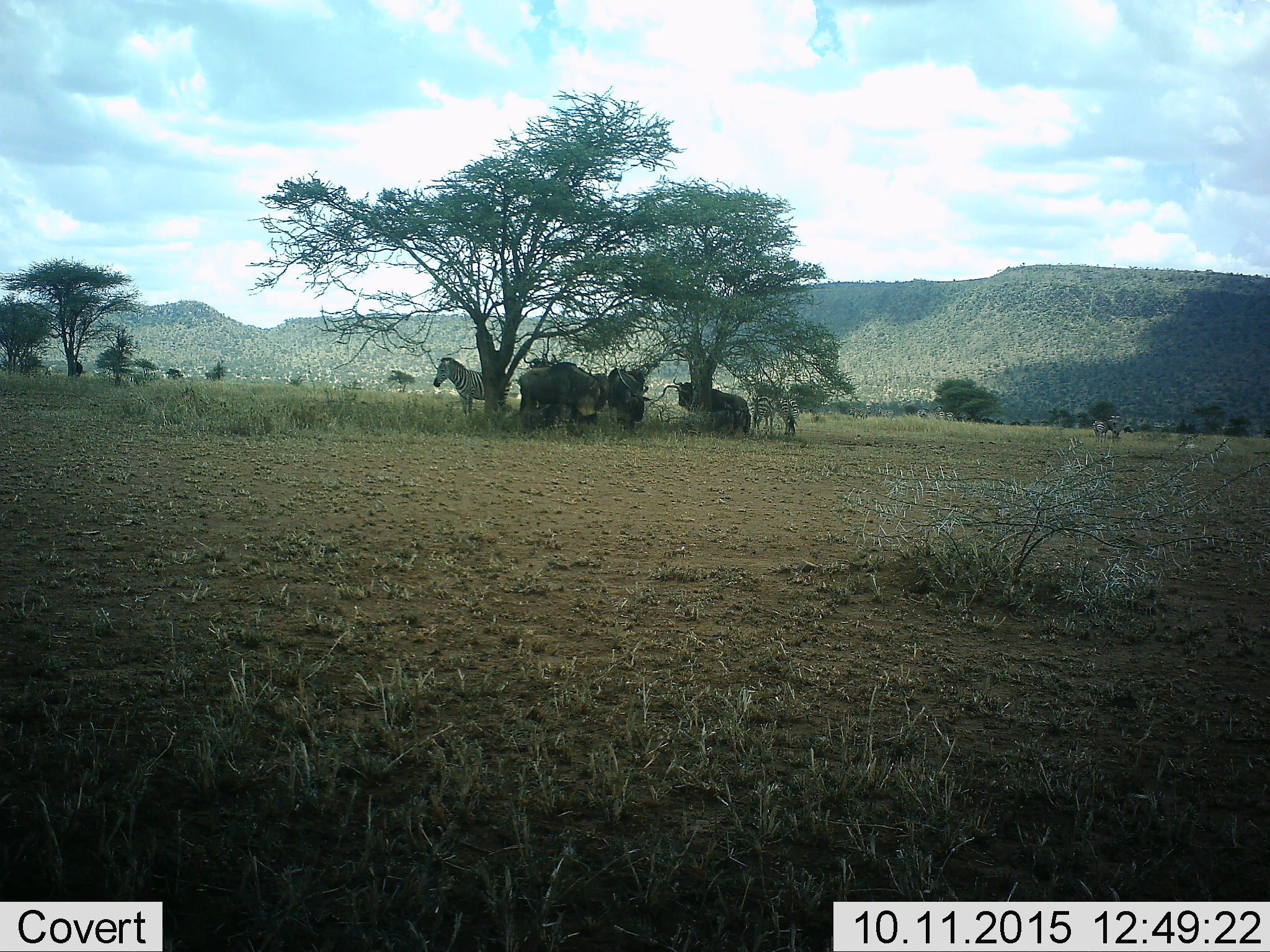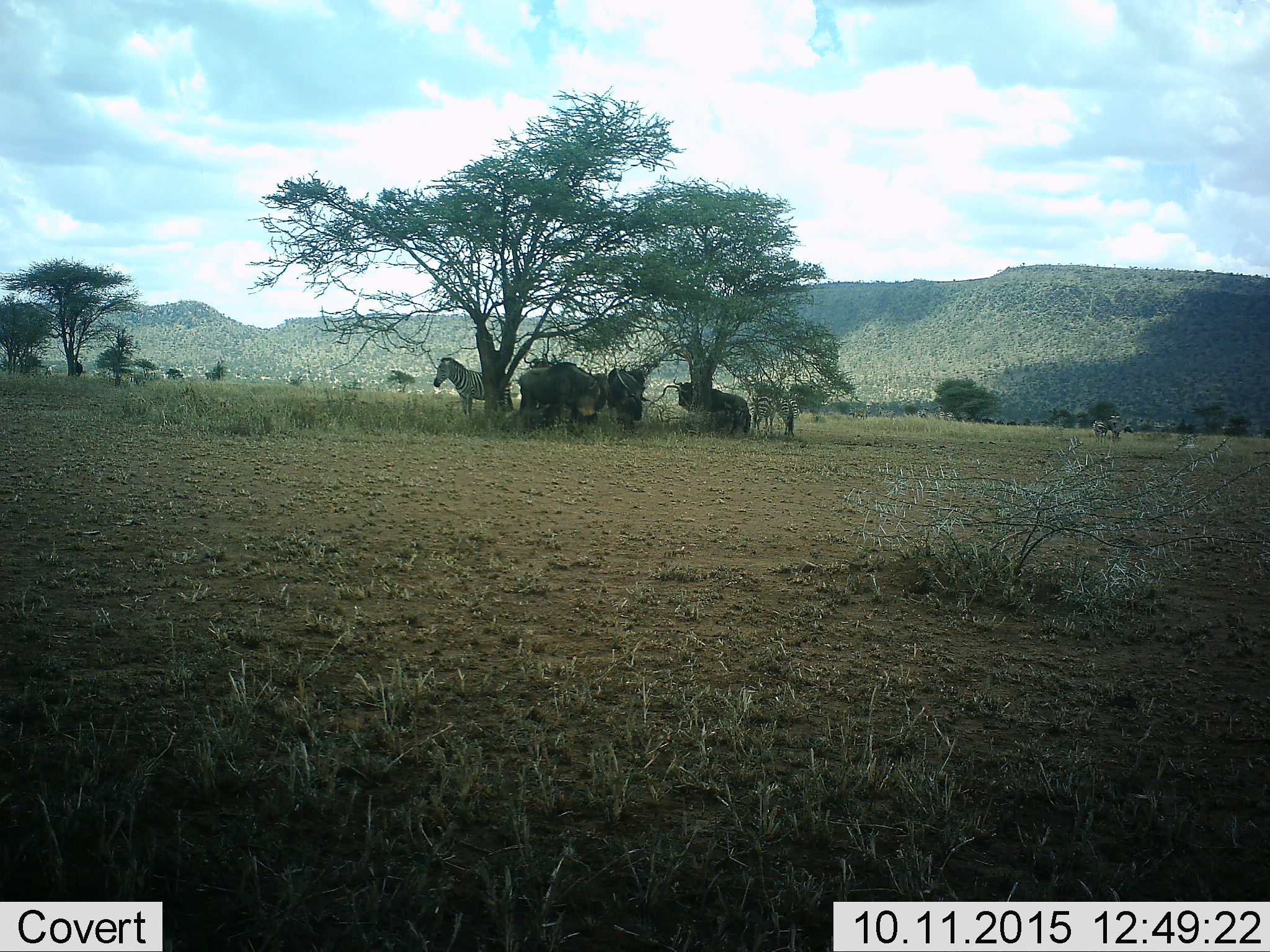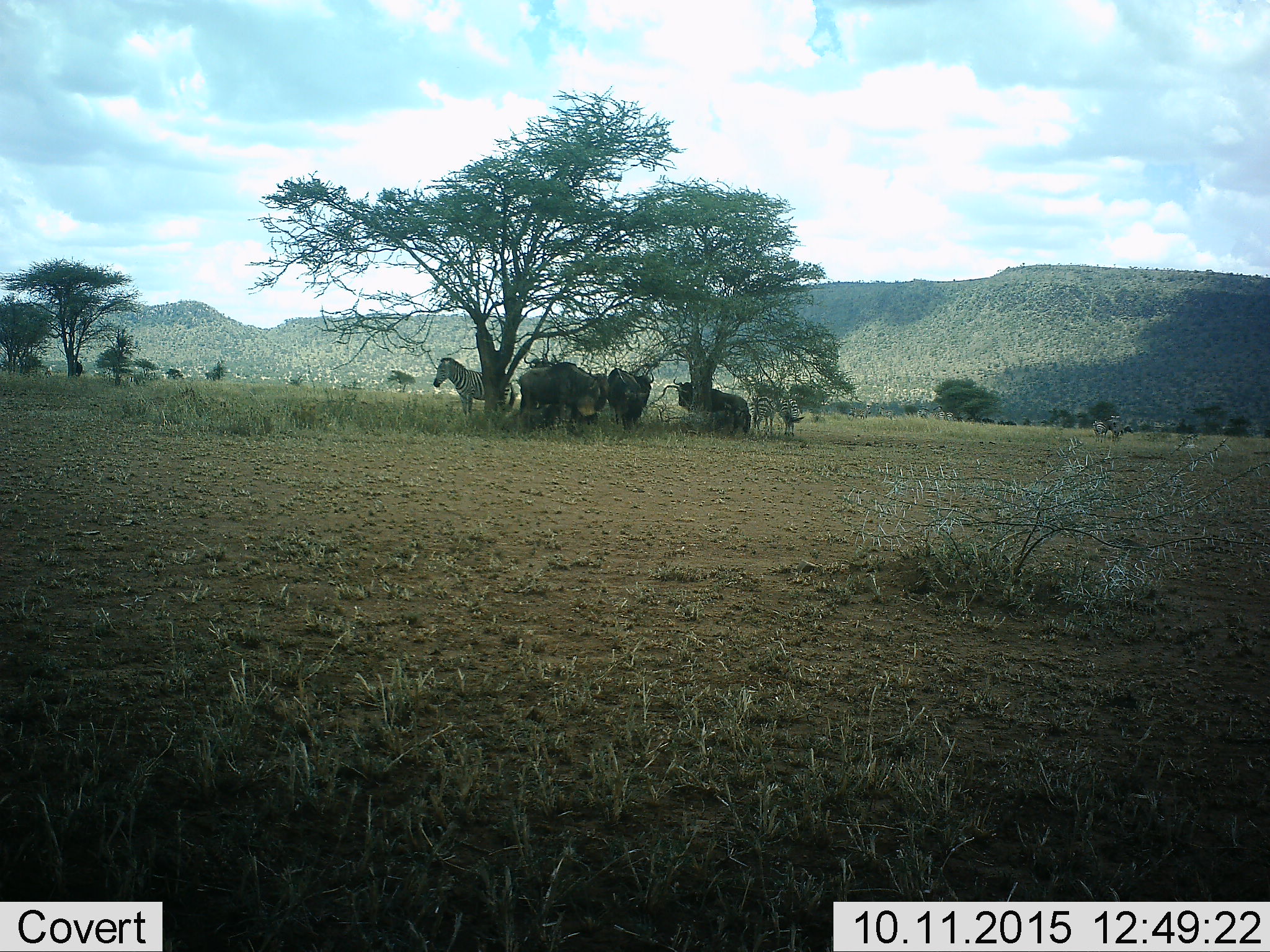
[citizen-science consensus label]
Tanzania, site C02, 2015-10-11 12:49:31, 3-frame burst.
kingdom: Animalia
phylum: Chordata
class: Mammalia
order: Artiodactyla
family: Bovidae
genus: Connochaetes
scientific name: Connochaetes taurinus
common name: blue wildebeest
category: wildebeest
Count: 5.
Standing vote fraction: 67%.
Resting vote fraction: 20%.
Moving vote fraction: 0%.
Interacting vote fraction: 7%.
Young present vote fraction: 0%.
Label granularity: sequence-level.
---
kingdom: Animalia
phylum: Chordata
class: Mammalia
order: Perissodactyla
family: Equidae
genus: Equus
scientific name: Equus quagga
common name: plains zebra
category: zebra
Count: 5.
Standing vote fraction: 90%.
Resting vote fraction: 10%.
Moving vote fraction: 0%.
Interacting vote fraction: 5%.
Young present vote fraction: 0%.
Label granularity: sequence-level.